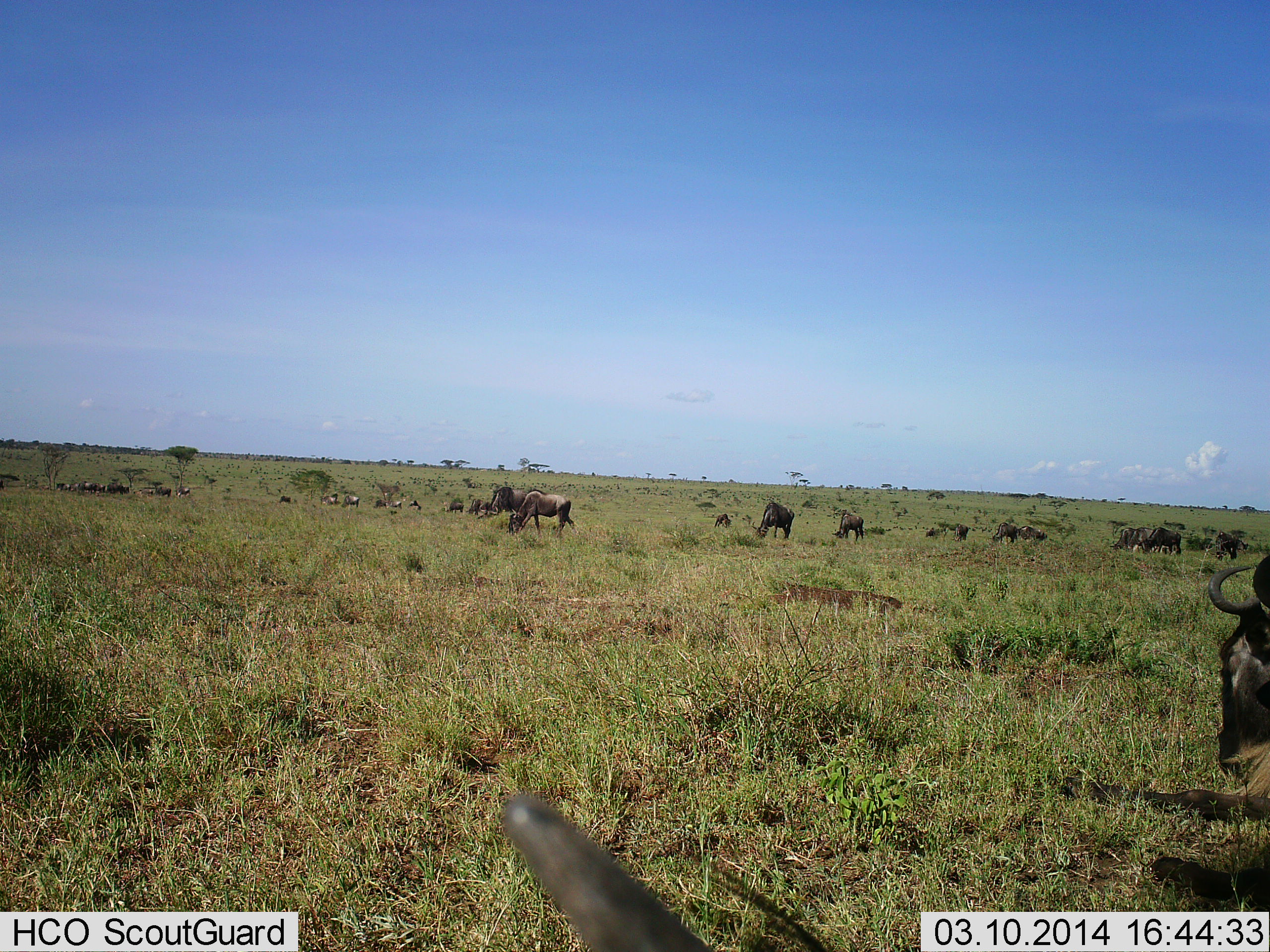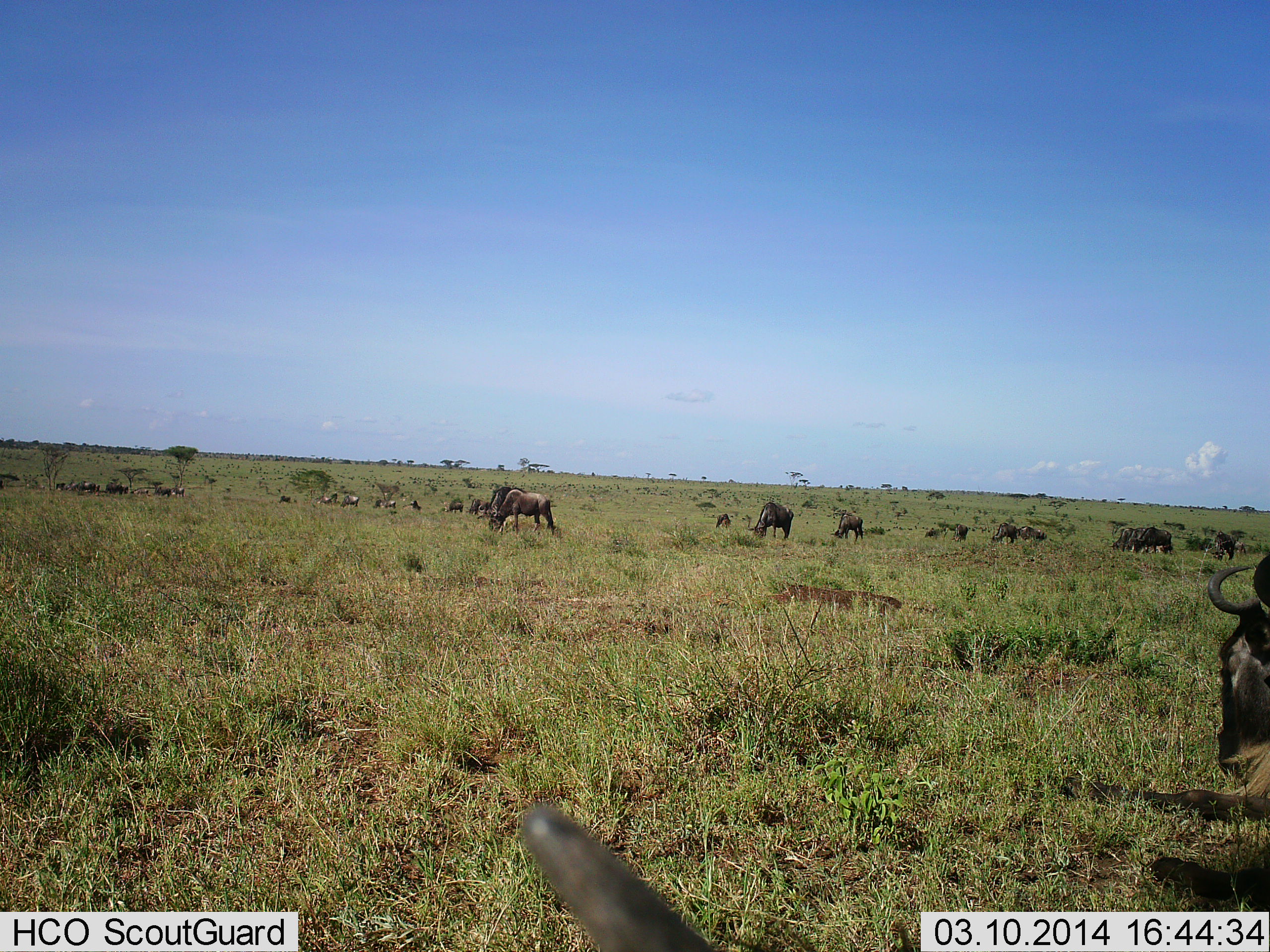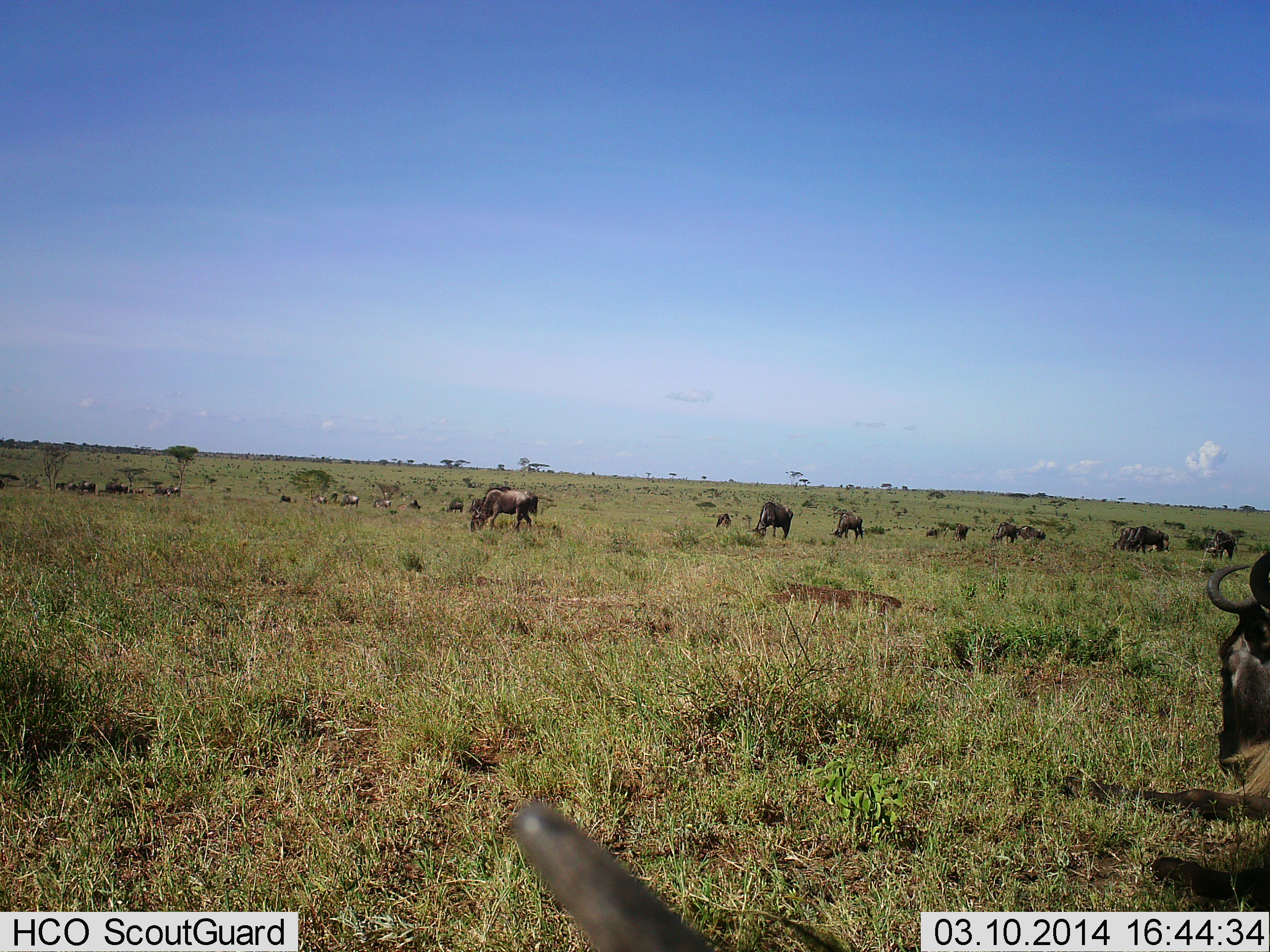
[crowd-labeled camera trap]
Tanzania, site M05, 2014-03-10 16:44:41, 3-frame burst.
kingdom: Animalia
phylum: Chordata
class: Mammalia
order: Artiodactyla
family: Bovidae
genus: Connochaetes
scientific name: Connochaetes taurinus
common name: blue wildebeest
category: wildebeest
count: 11-50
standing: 40%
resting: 40%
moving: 40%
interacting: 0%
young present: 0%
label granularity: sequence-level